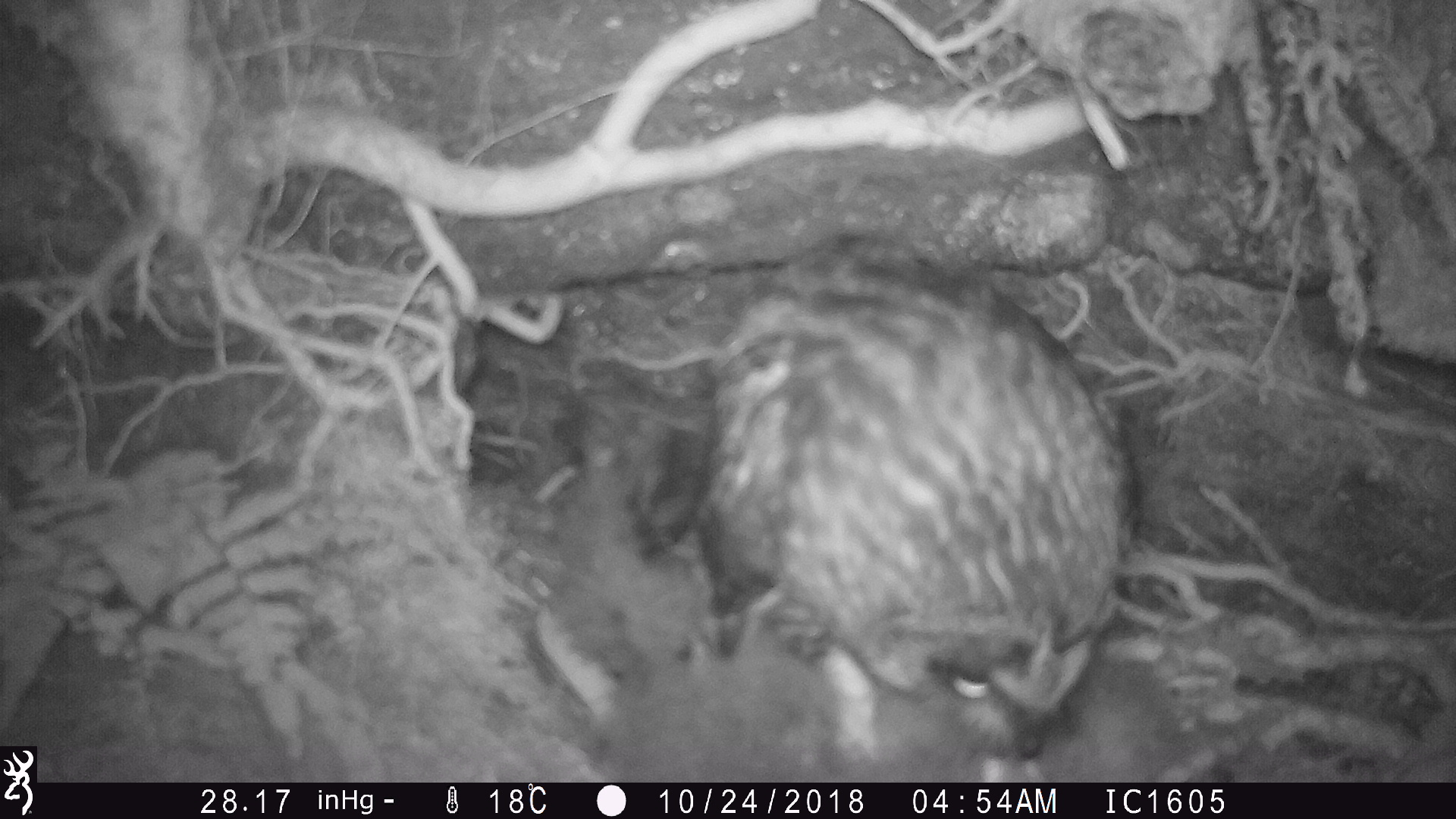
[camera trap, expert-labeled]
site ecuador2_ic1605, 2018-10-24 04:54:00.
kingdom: Animalia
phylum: Chordata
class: Aves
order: Strigiformes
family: Strigidae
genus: Asio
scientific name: Asio flammeus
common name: short-eared owl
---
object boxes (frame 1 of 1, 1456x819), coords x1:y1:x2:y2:
short-eared owl: 666:238:1167:784